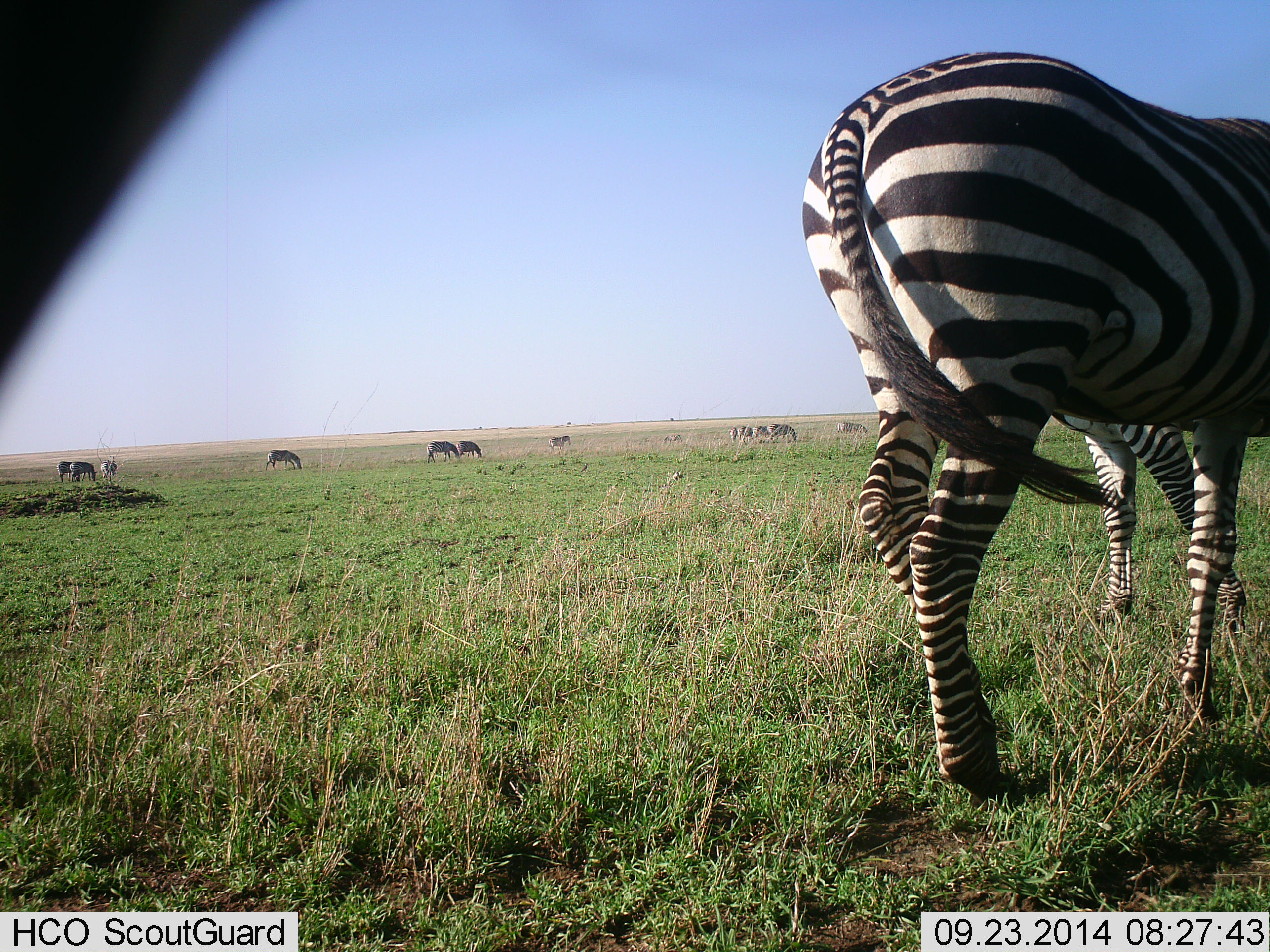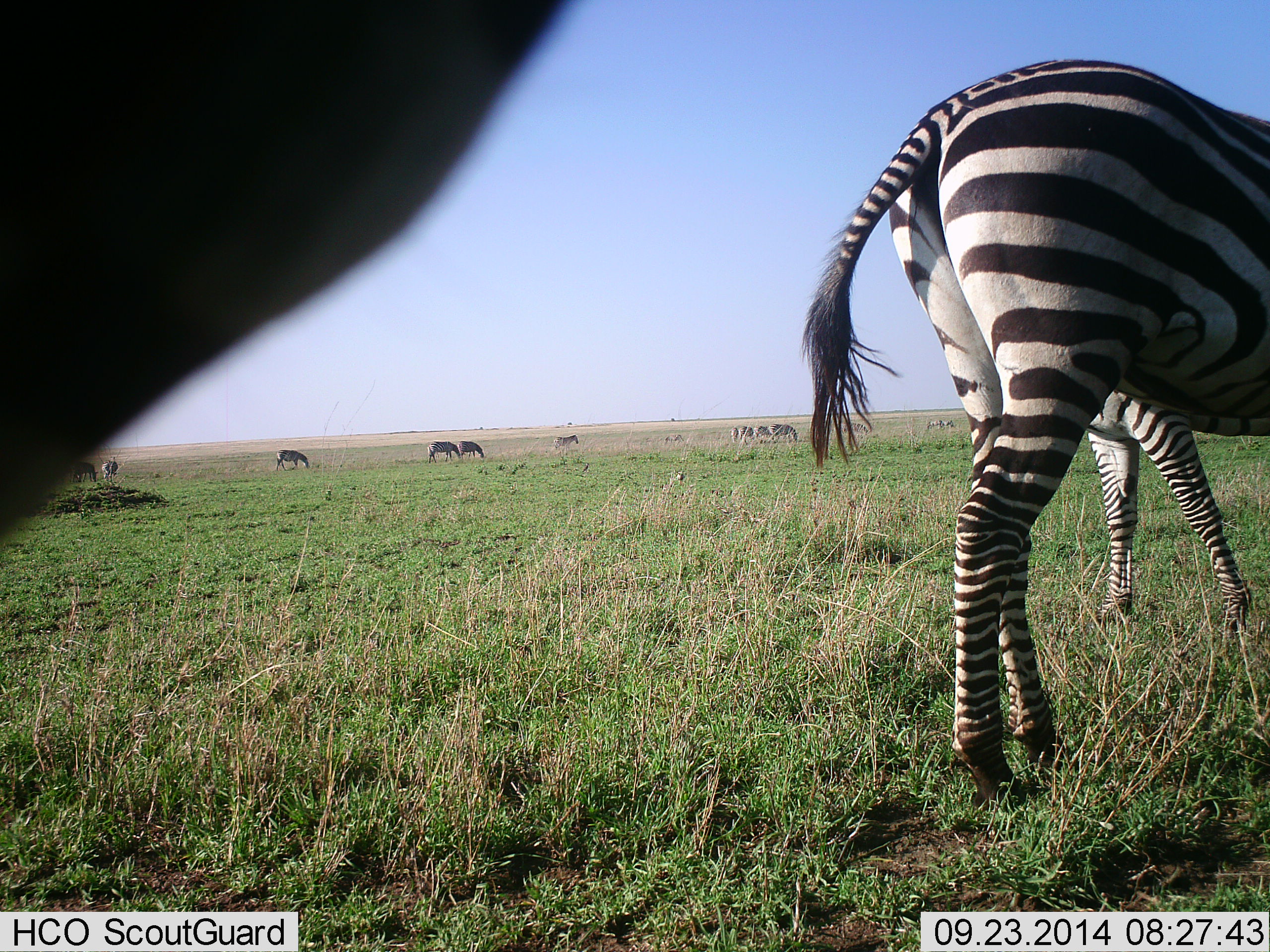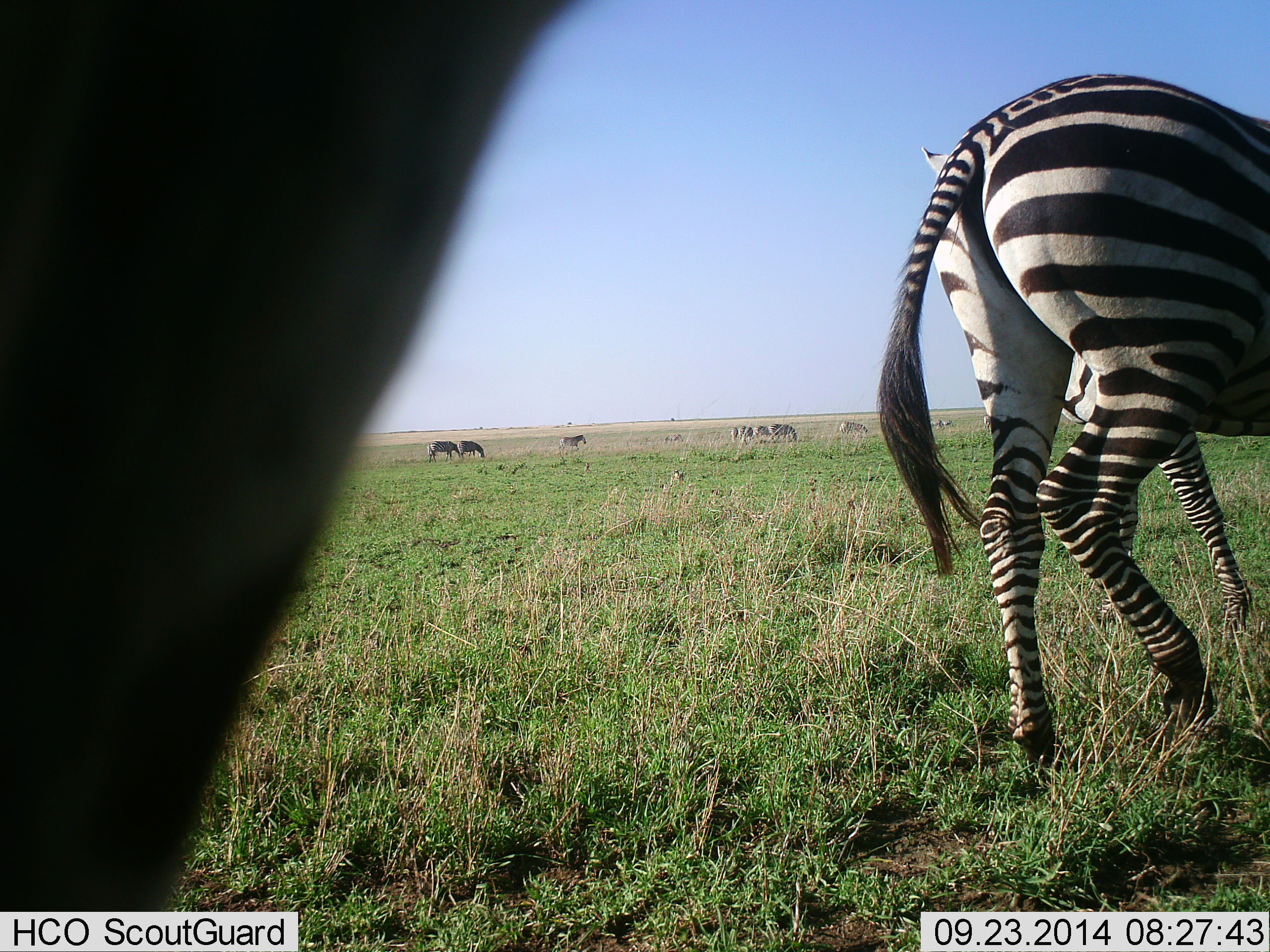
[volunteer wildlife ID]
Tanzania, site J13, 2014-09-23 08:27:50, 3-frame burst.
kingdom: Animalia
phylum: Chordata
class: Mammalia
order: Perissodactyla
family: Equidae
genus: Equus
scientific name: Equus quagga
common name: plains zebra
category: zebra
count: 11-50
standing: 70%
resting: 0%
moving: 40%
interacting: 0%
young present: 0%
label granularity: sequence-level